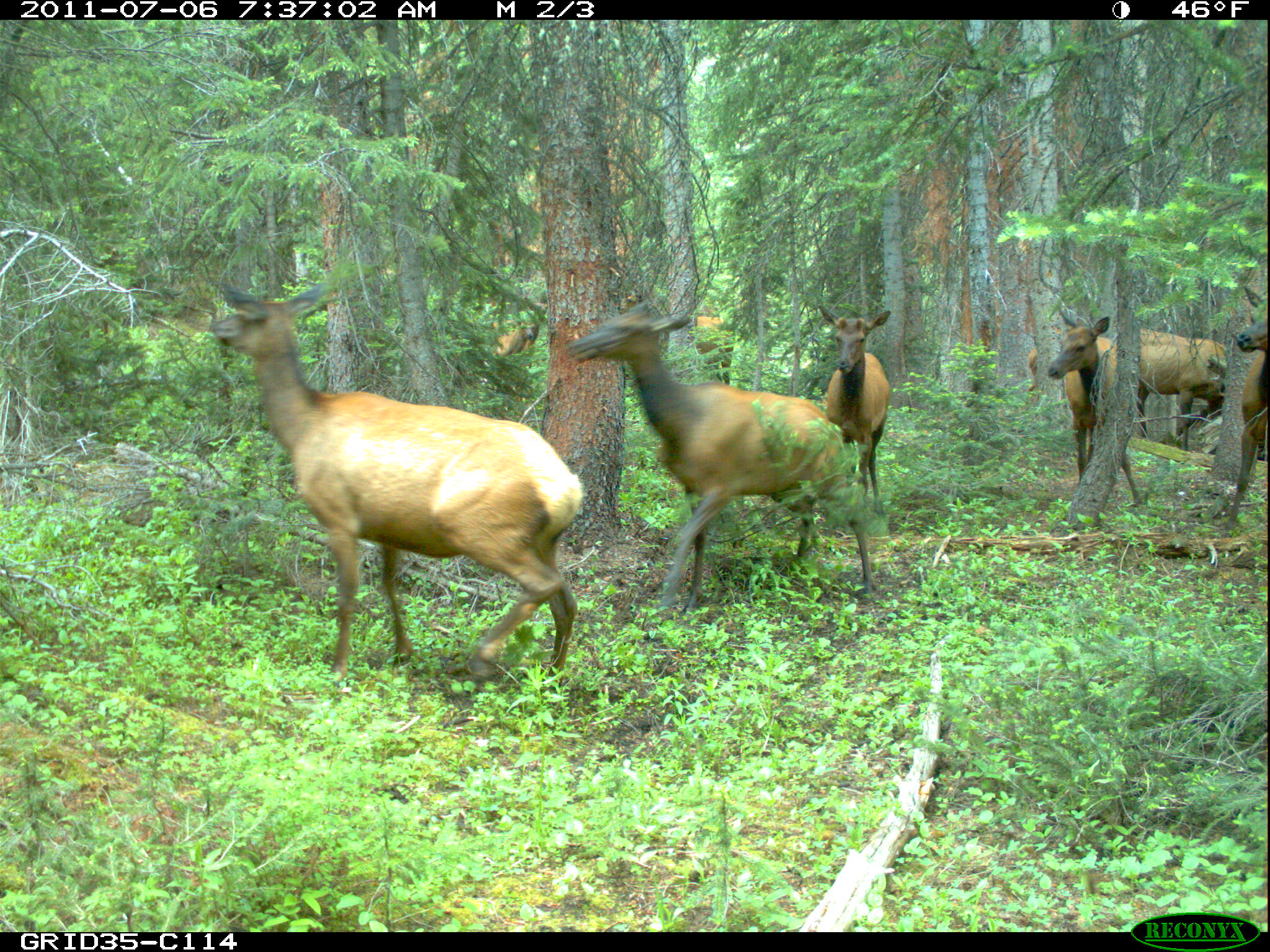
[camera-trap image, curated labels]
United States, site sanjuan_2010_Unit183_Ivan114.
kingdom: Animalia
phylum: Chordata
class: Mammalia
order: Artiodactyla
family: Cervidae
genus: Cervus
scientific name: Cervus elaphus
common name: red deer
Cervus elaphus (red deer).